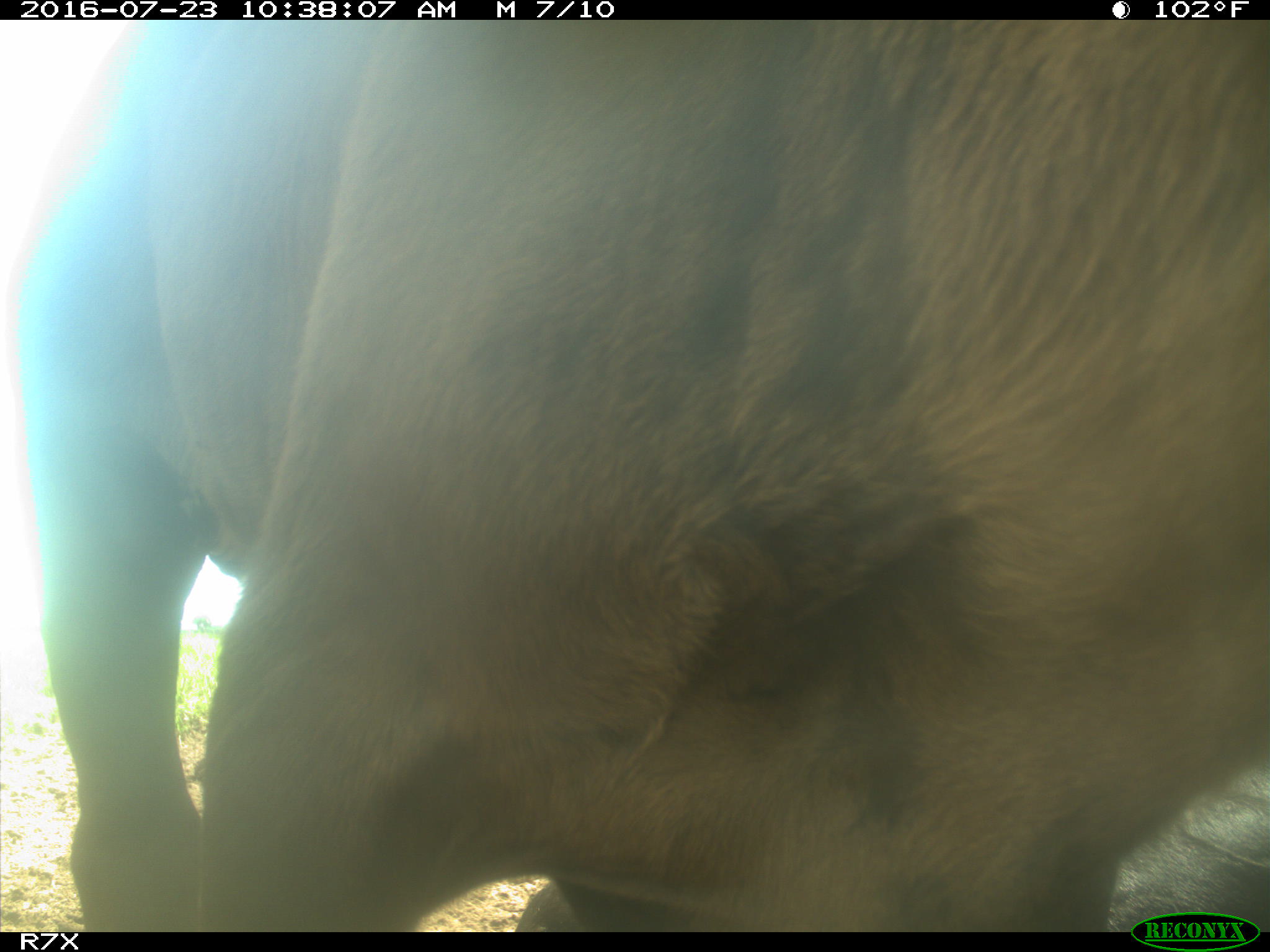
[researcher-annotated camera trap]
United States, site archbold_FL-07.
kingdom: Animalia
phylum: Chordata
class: Mammalia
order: Artiodactyla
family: Bovidae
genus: Bos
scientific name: Bos taurus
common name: domestic cow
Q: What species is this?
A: Bos taurus (domestic cow).